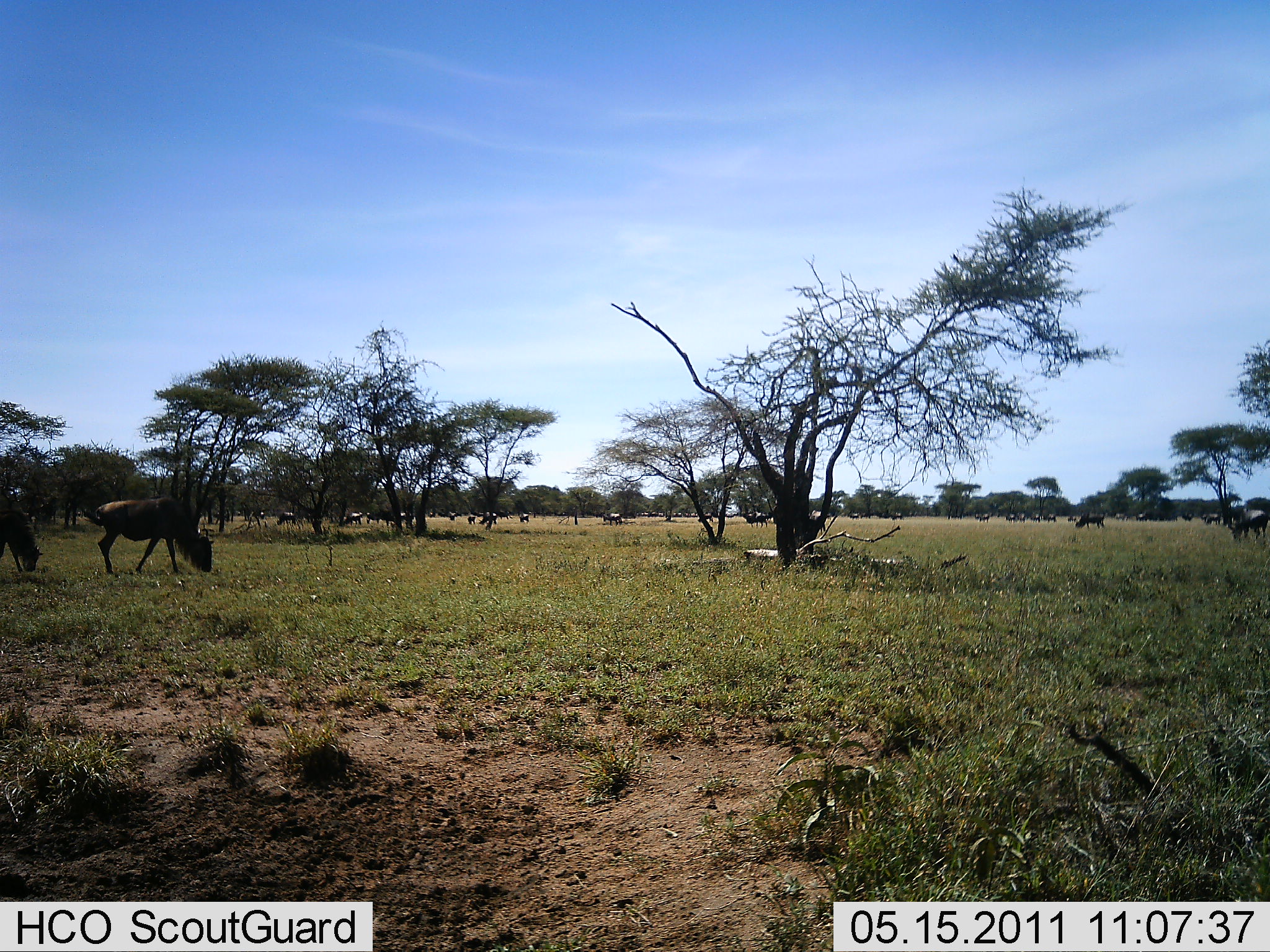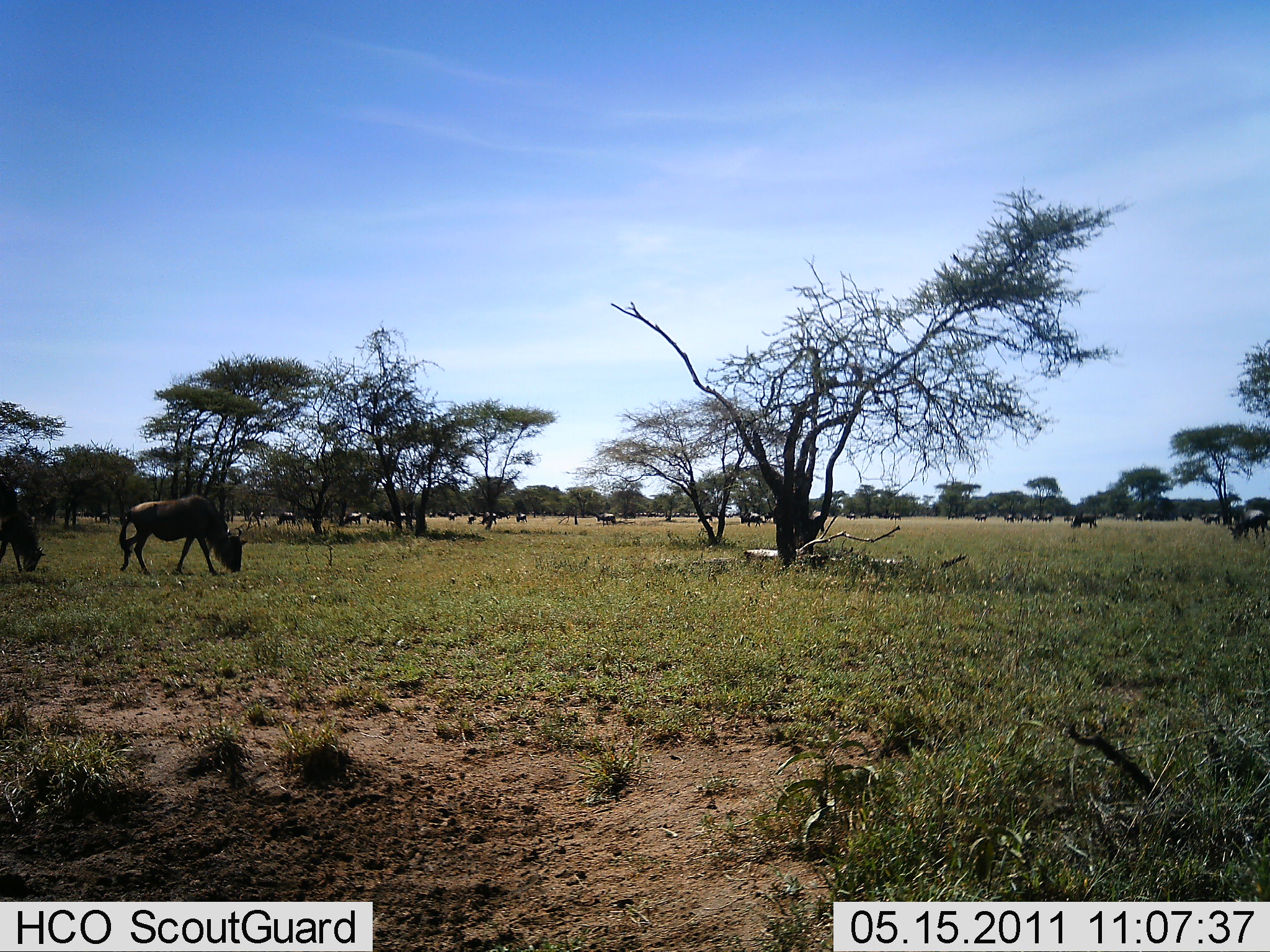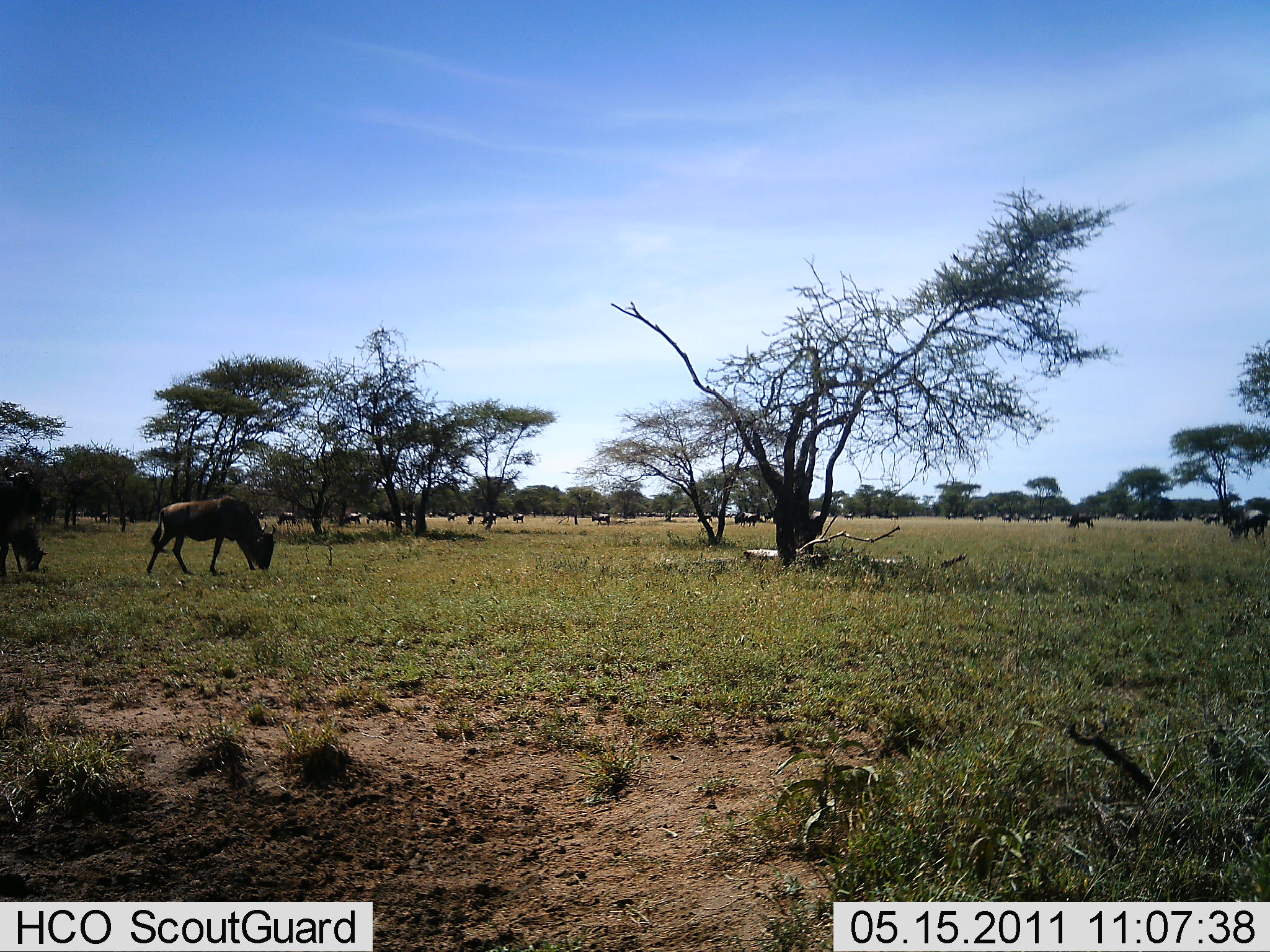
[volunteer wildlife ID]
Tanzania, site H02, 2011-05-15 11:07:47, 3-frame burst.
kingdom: Animalia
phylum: Chordata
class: Mammalia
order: Artiodactyla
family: Bovidae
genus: Connochaetes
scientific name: Connochaetes taurinus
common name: blue wildebeest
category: wildebeest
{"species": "wildebeest (blue wildebeest) (Connochaetes taurinus)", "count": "11-50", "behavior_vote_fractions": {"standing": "36%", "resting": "9%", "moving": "55%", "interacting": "0%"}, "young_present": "0%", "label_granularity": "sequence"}